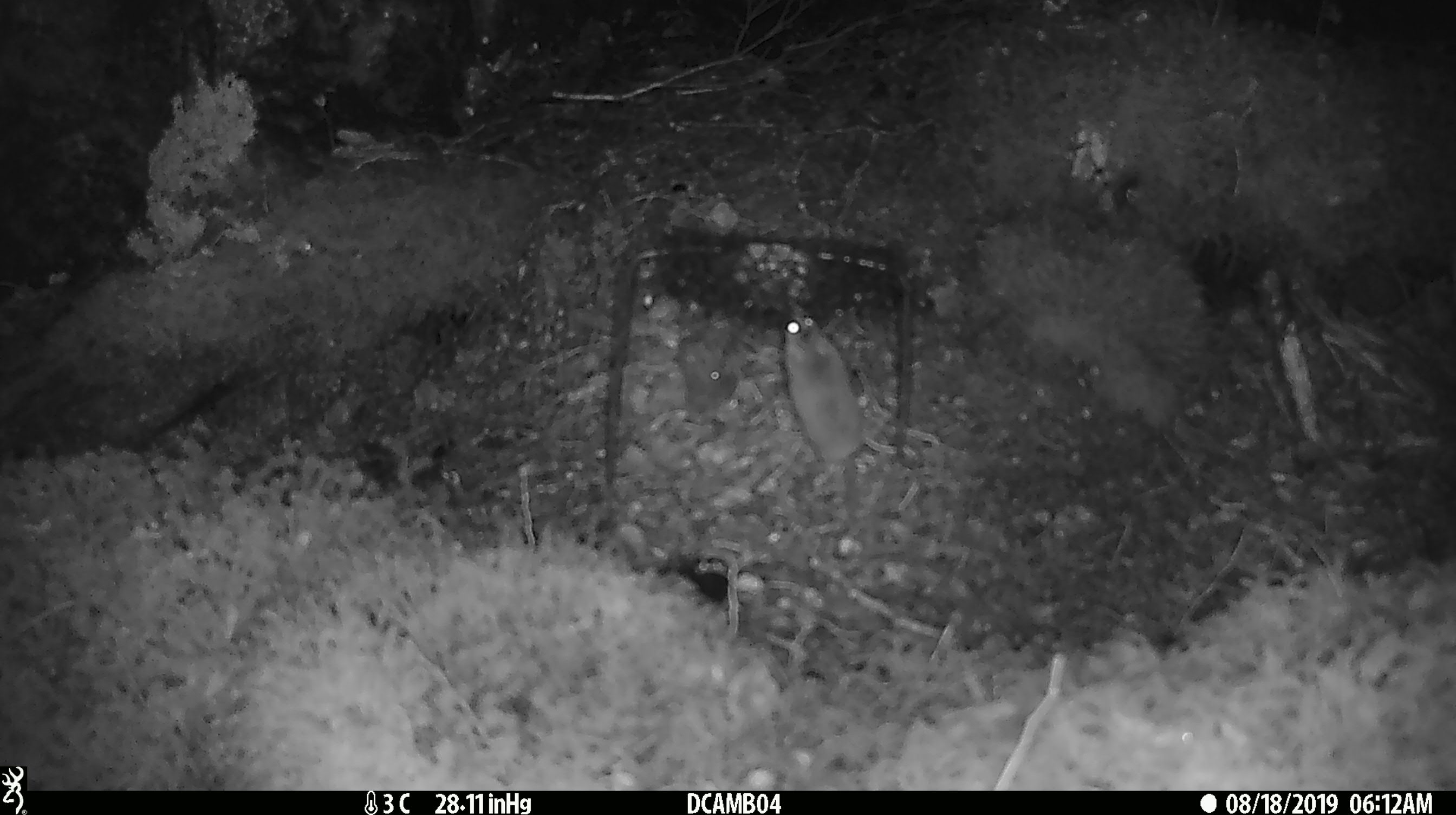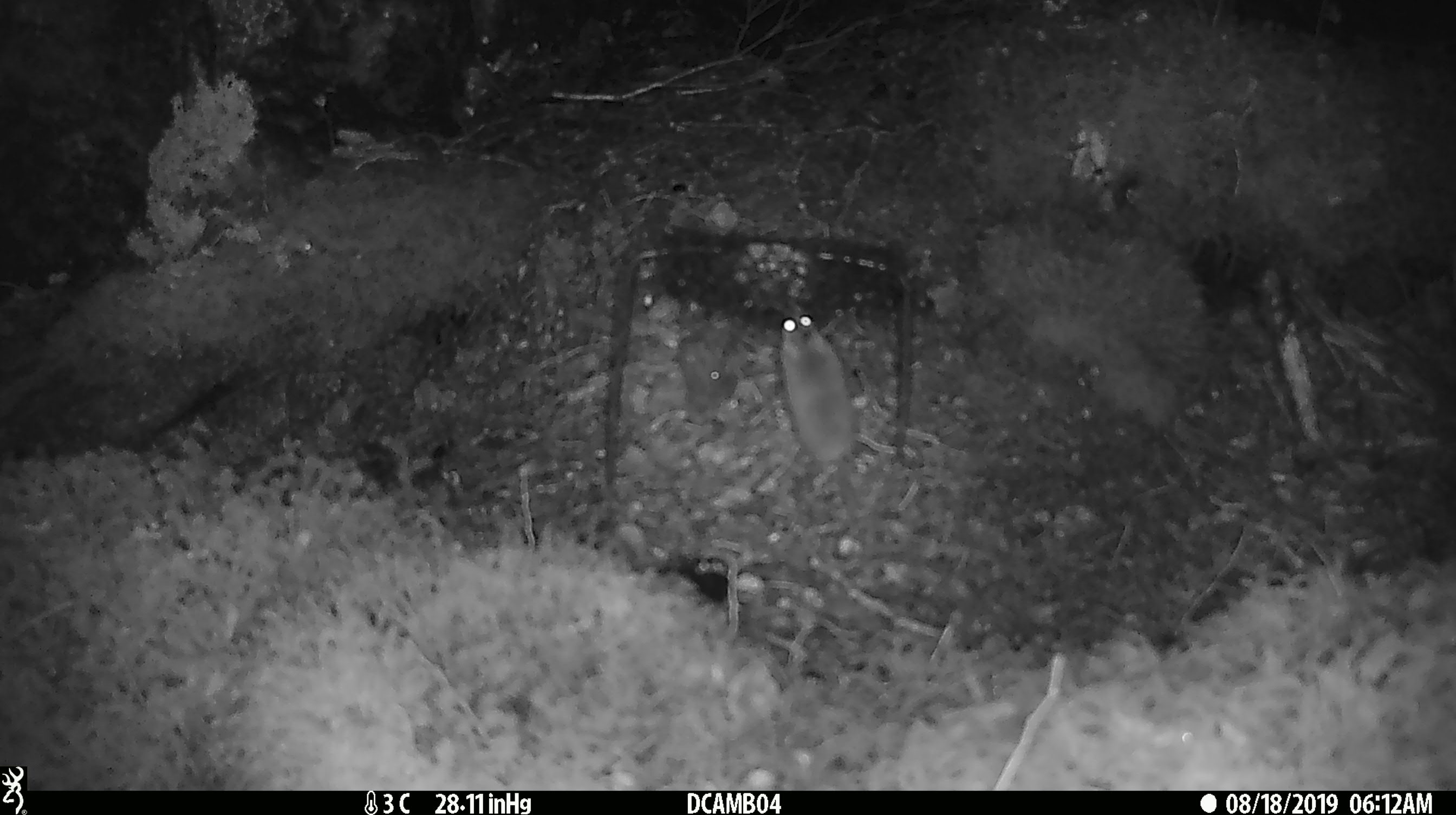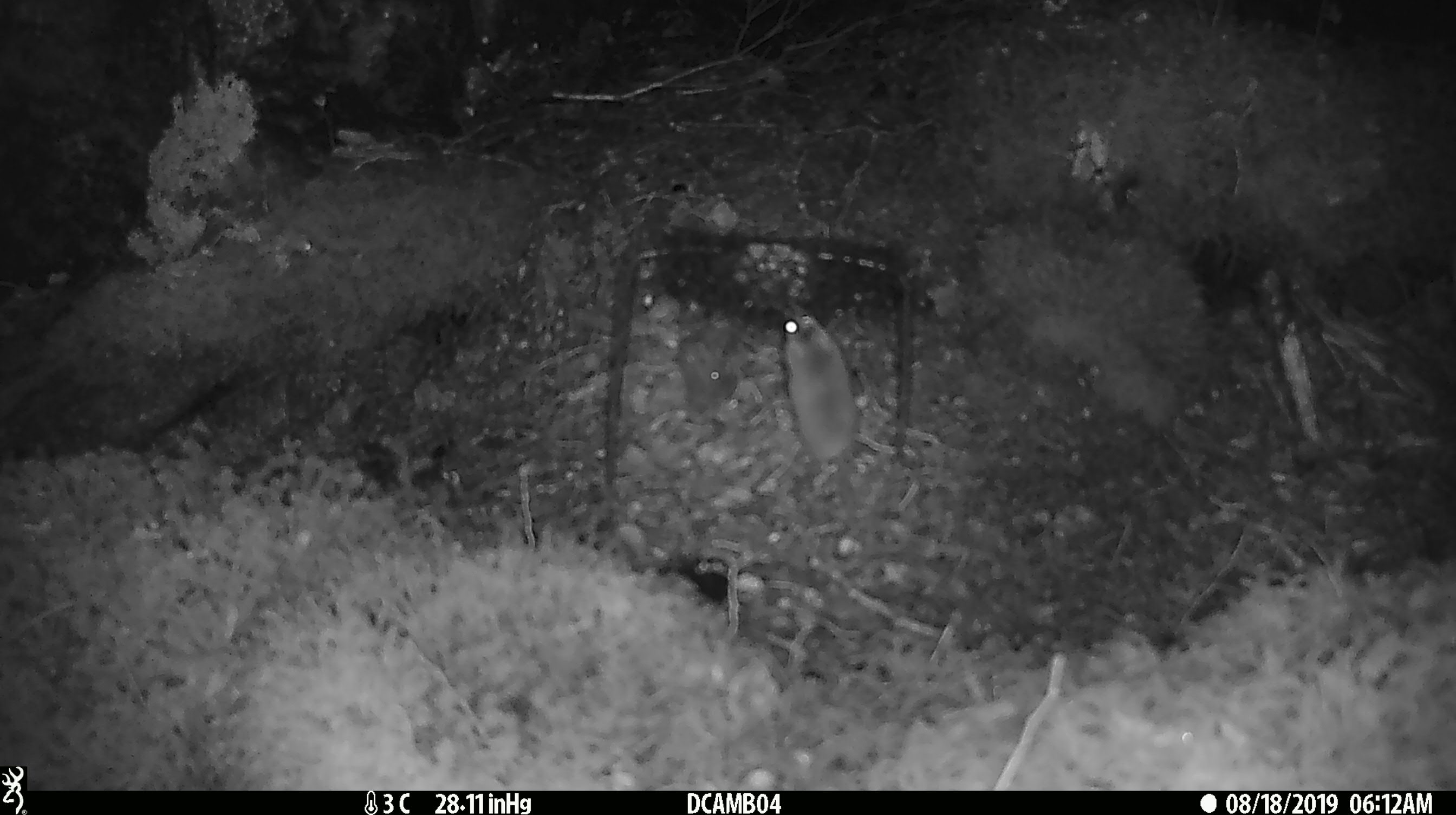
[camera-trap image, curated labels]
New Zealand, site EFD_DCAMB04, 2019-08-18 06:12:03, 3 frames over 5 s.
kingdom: Animalia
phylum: Chordata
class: Mammalia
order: Rodentia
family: Muridae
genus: Mus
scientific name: Mus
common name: mouse